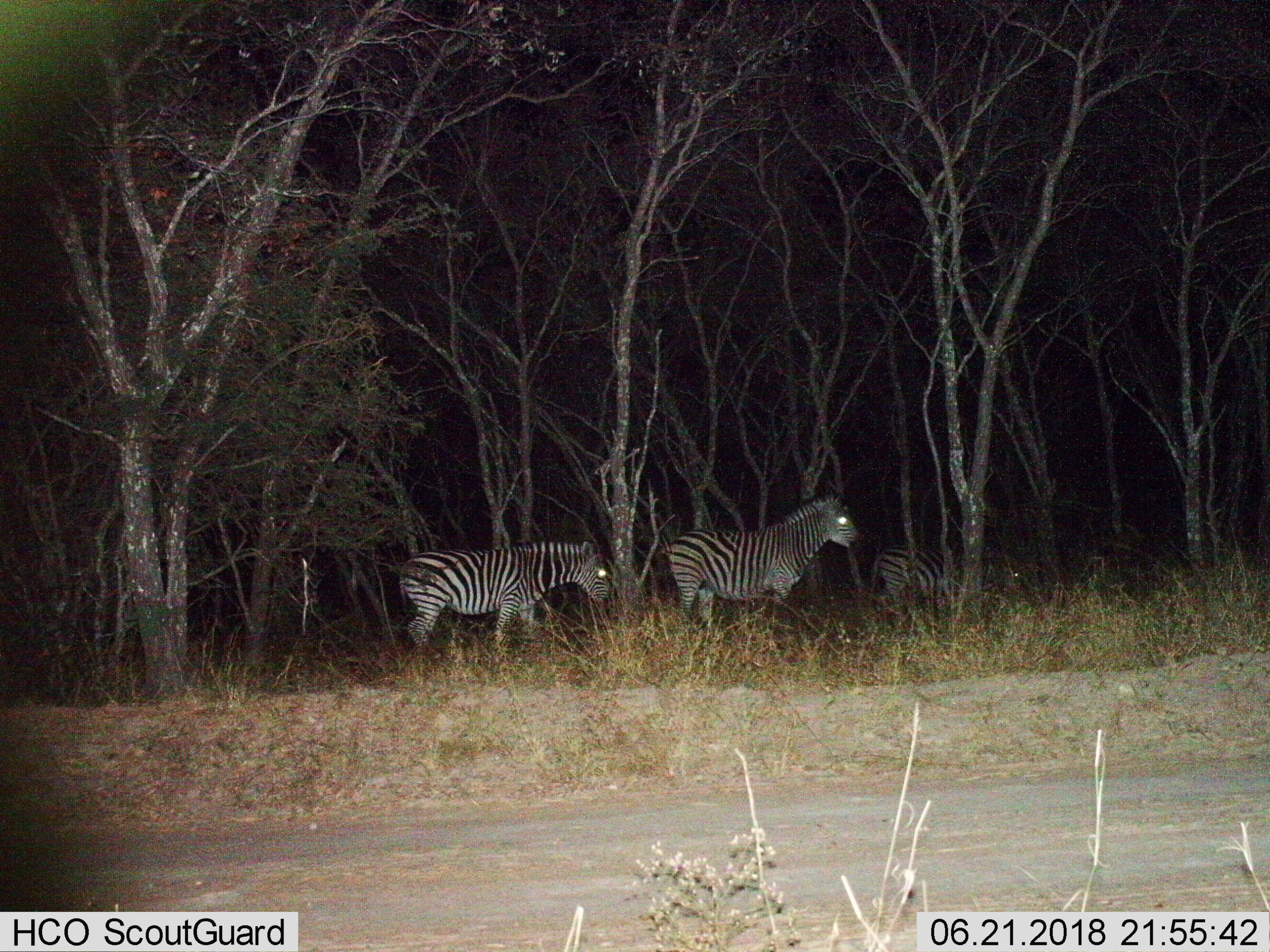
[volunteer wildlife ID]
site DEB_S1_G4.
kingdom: Animalia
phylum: Chordata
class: Mammalia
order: Perissodactyla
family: Equidae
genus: Equus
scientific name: Equus quagga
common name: plains zebra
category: zebraplains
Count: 3.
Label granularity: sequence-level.